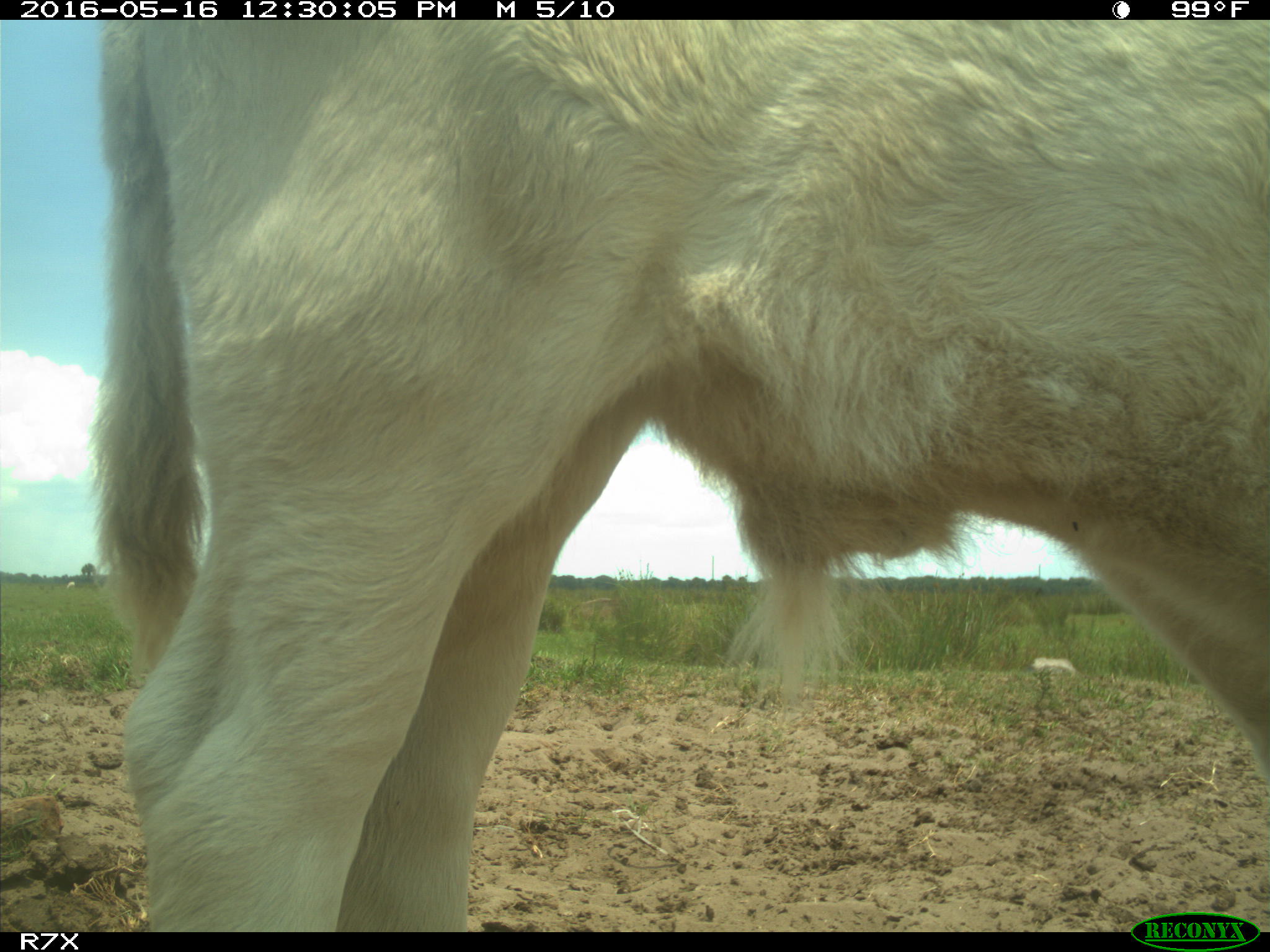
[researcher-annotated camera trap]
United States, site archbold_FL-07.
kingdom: Animalia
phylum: Chordata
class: Mammalia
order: Artiodactyla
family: Bovidae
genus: Bos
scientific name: Bos taurus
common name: domestic cow